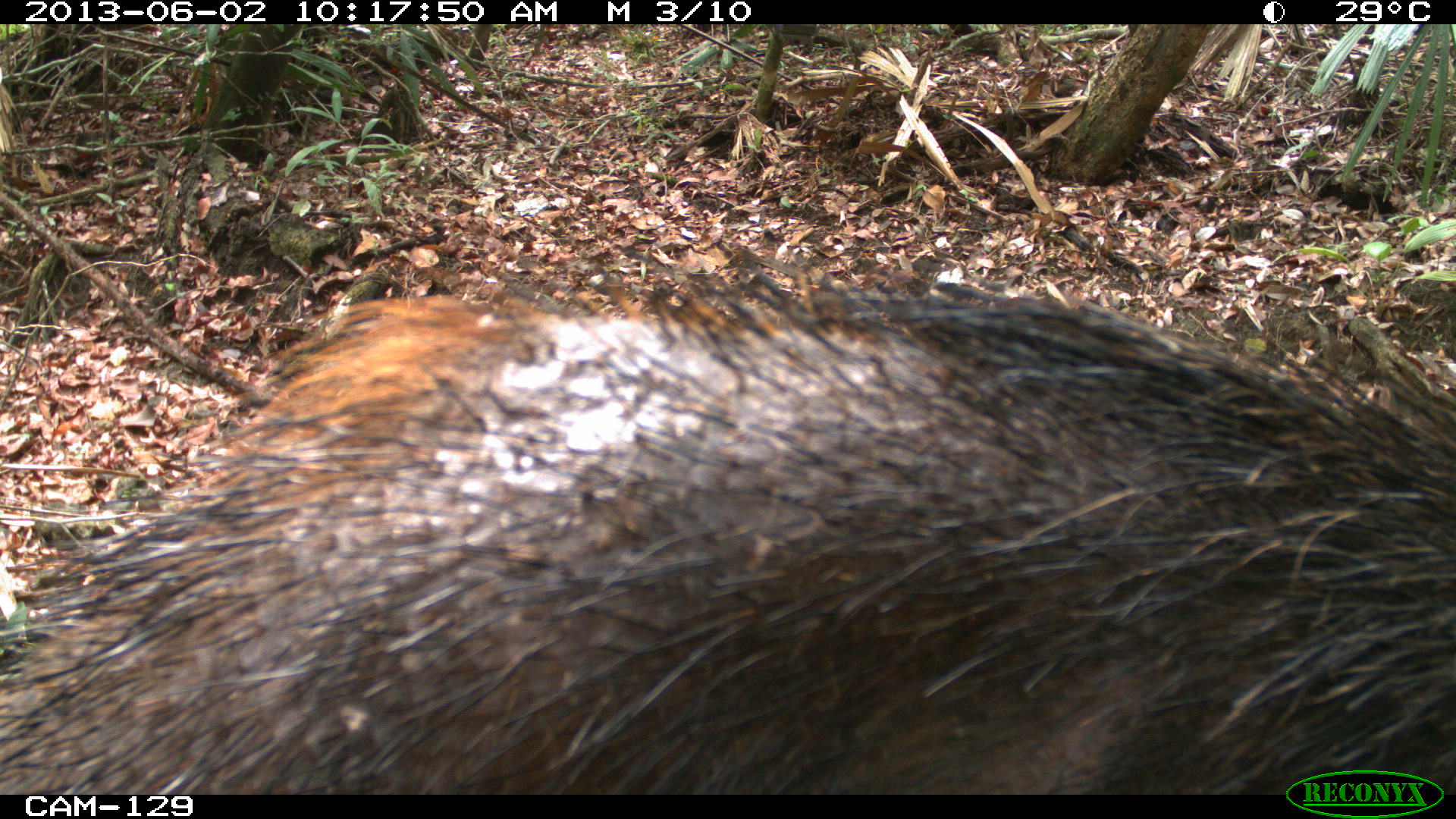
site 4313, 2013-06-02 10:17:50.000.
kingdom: Animalia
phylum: Chordata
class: Mammalia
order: Artiodactyla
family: Tayassuidae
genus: Tayassu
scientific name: Tayassu pecari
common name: white-lipped peccary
Tayassu pecari (white-lipped peccary), count 2.